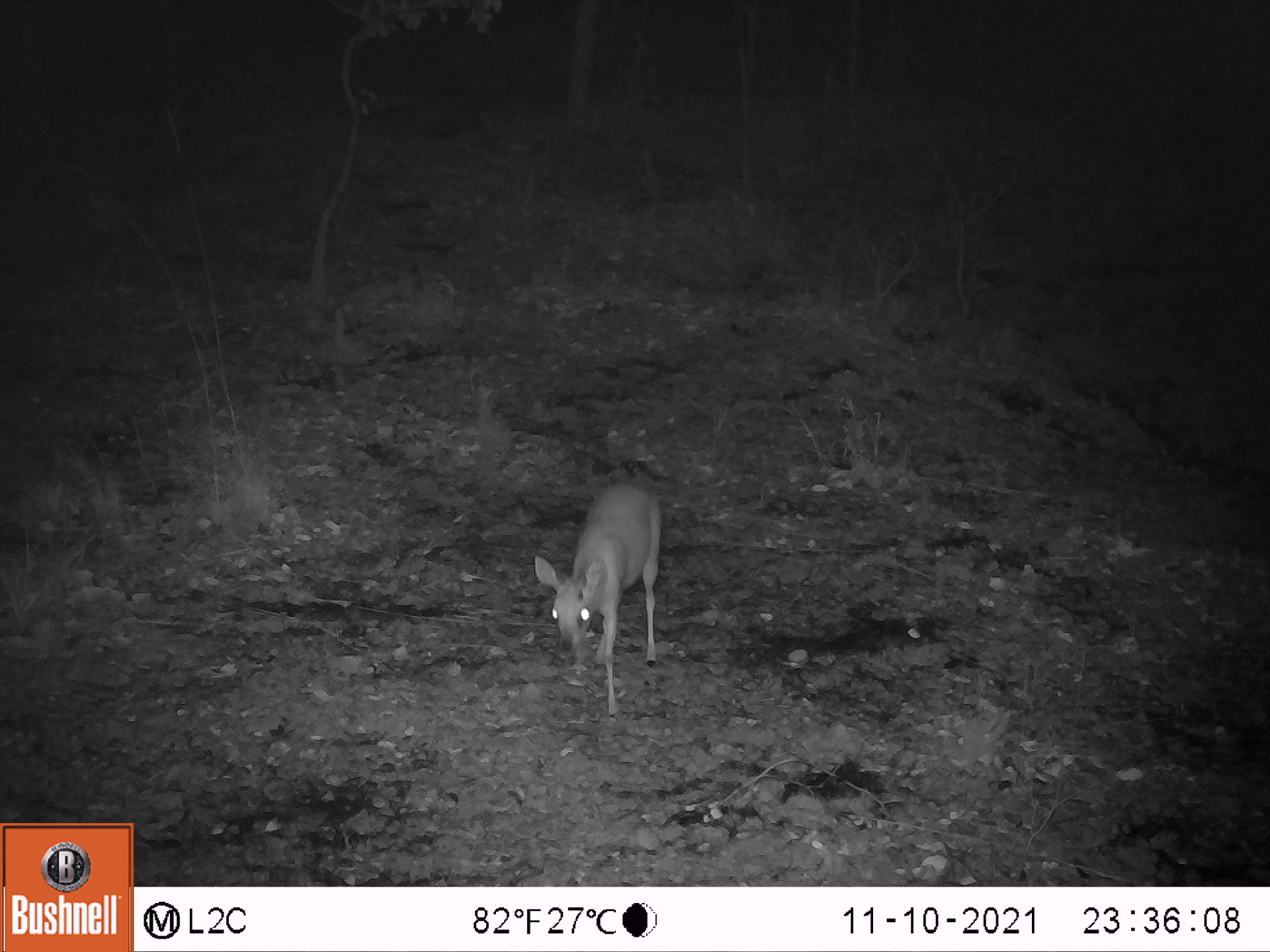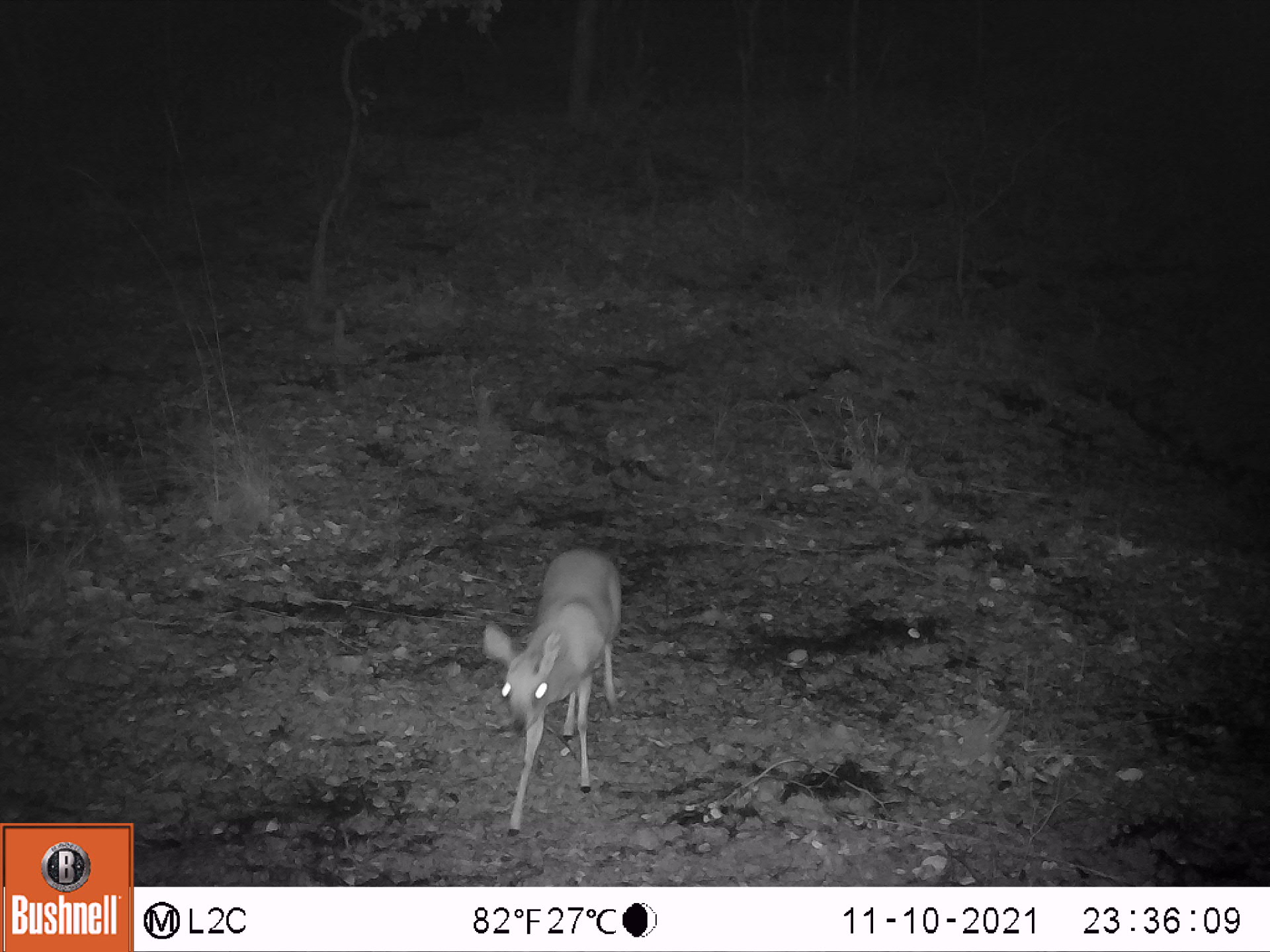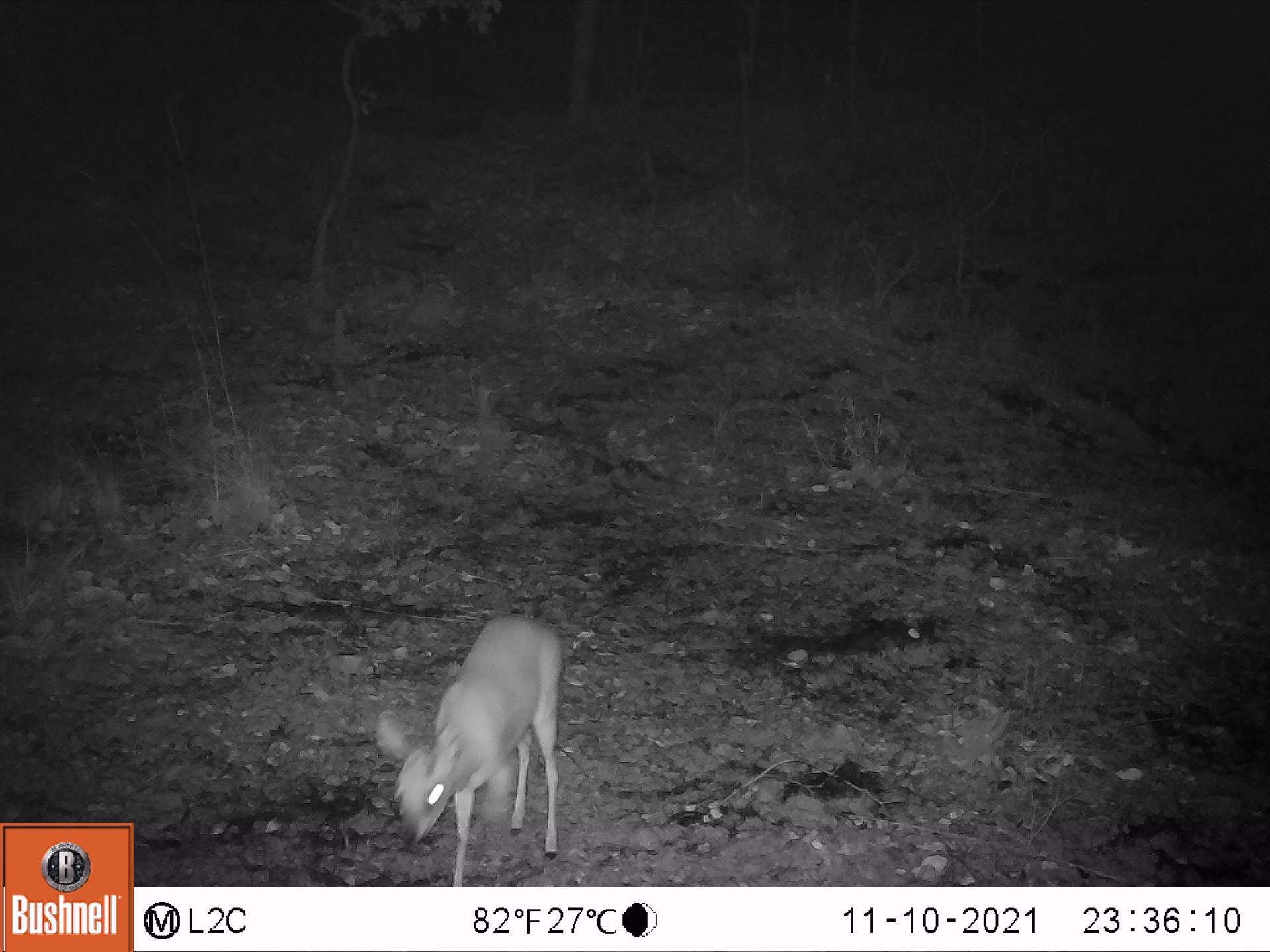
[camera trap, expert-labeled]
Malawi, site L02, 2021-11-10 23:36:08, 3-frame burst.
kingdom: Animalia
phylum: Chordata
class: Mammalia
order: Artiodactyla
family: Bovidae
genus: Oreotragus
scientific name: Oreotragus oreotragus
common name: klipspringer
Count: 1.